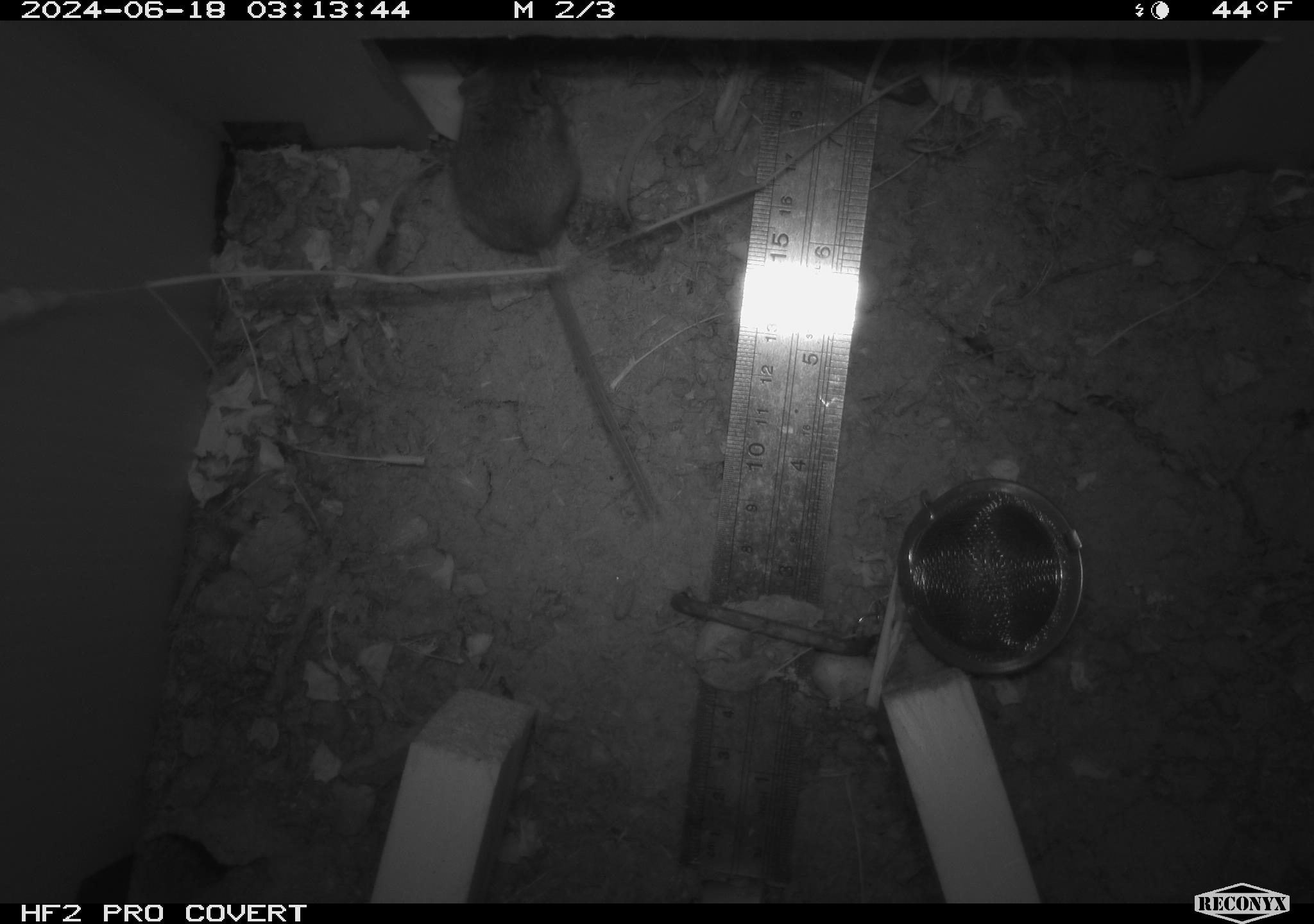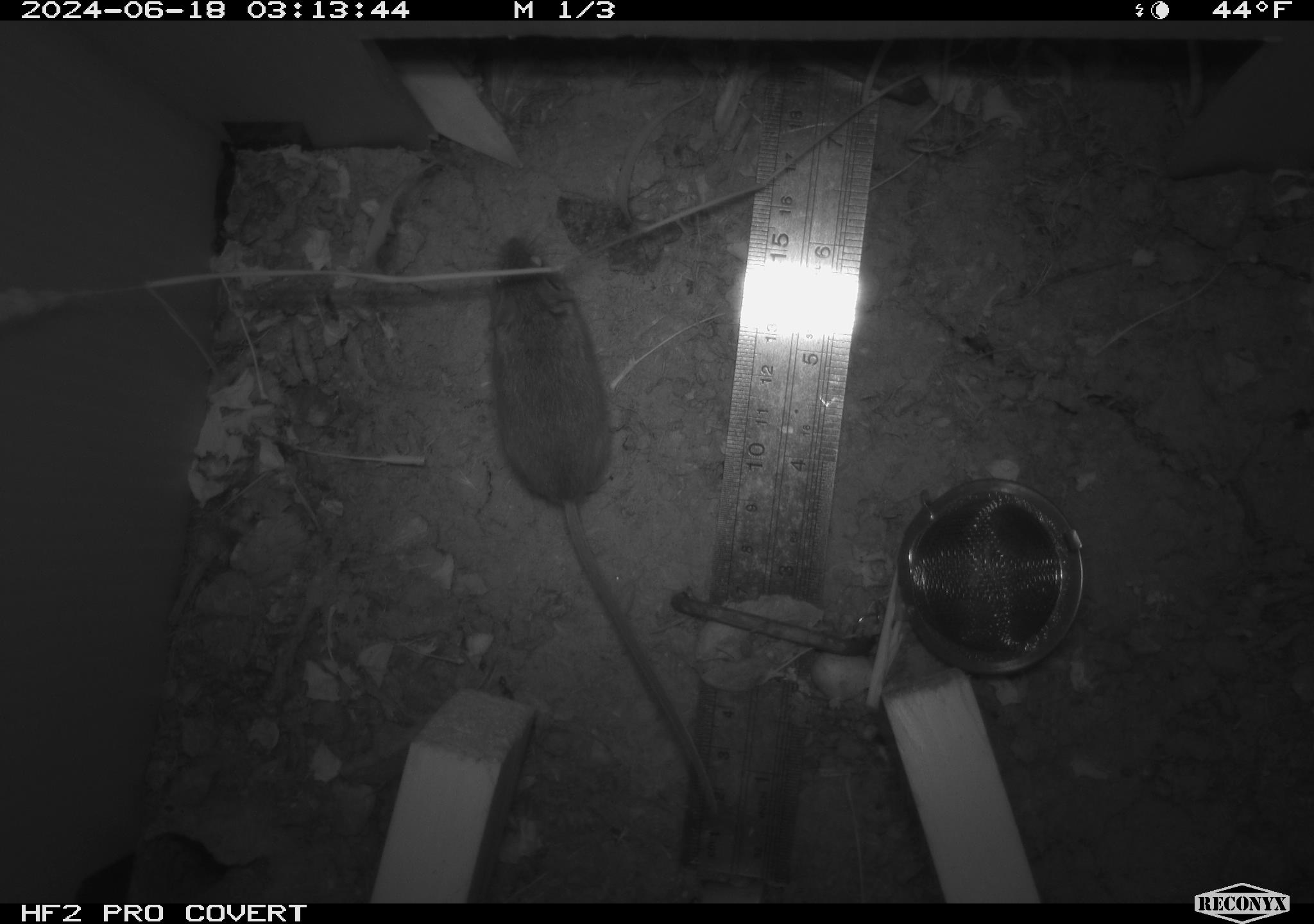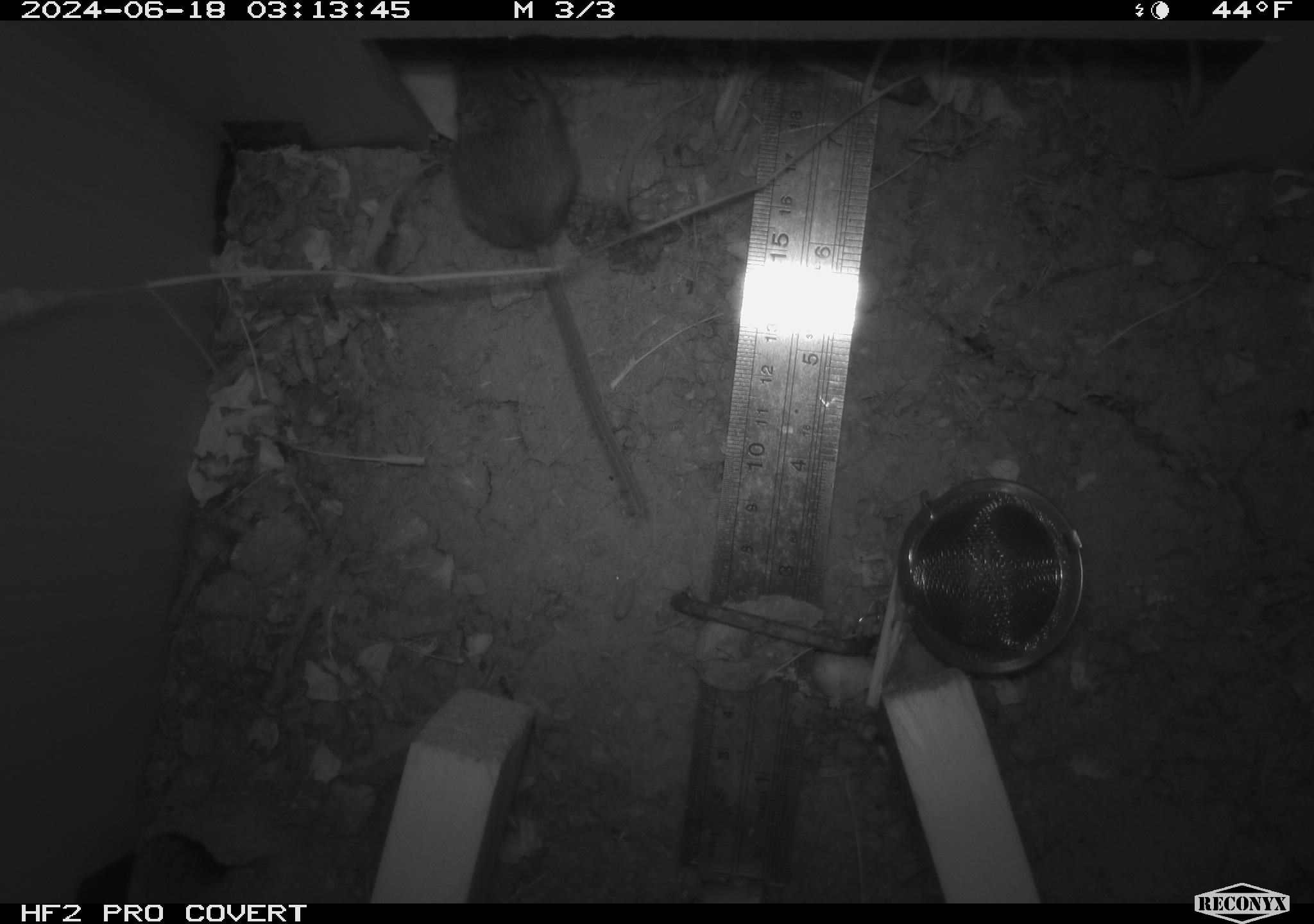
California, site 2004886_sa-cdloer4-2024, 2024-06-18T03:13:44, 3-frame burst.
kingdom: Animalia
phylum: Chordata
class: Mammalia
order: Rodentia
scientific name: Rodentia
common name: rodent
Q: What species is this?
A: Rodent (Rodentia).